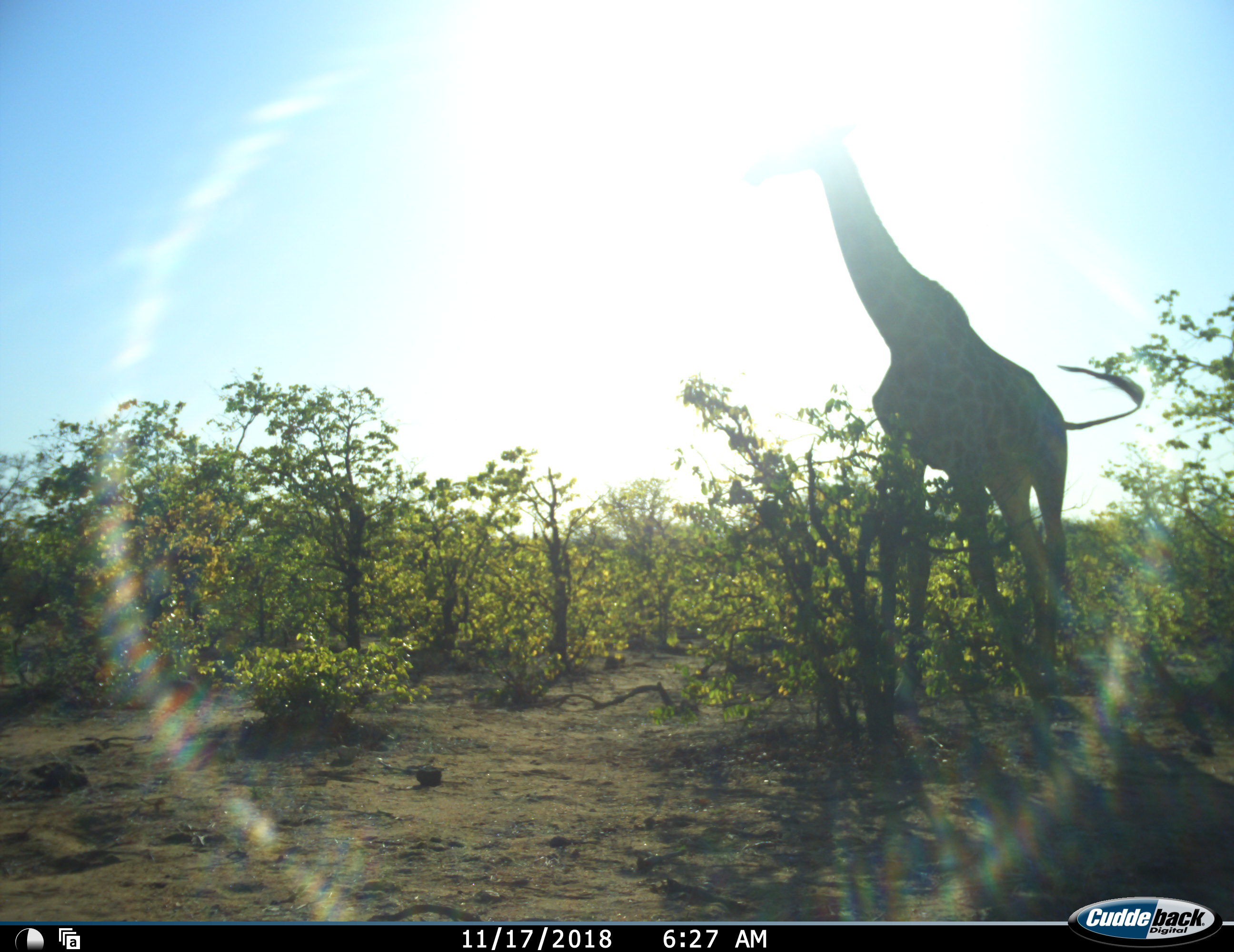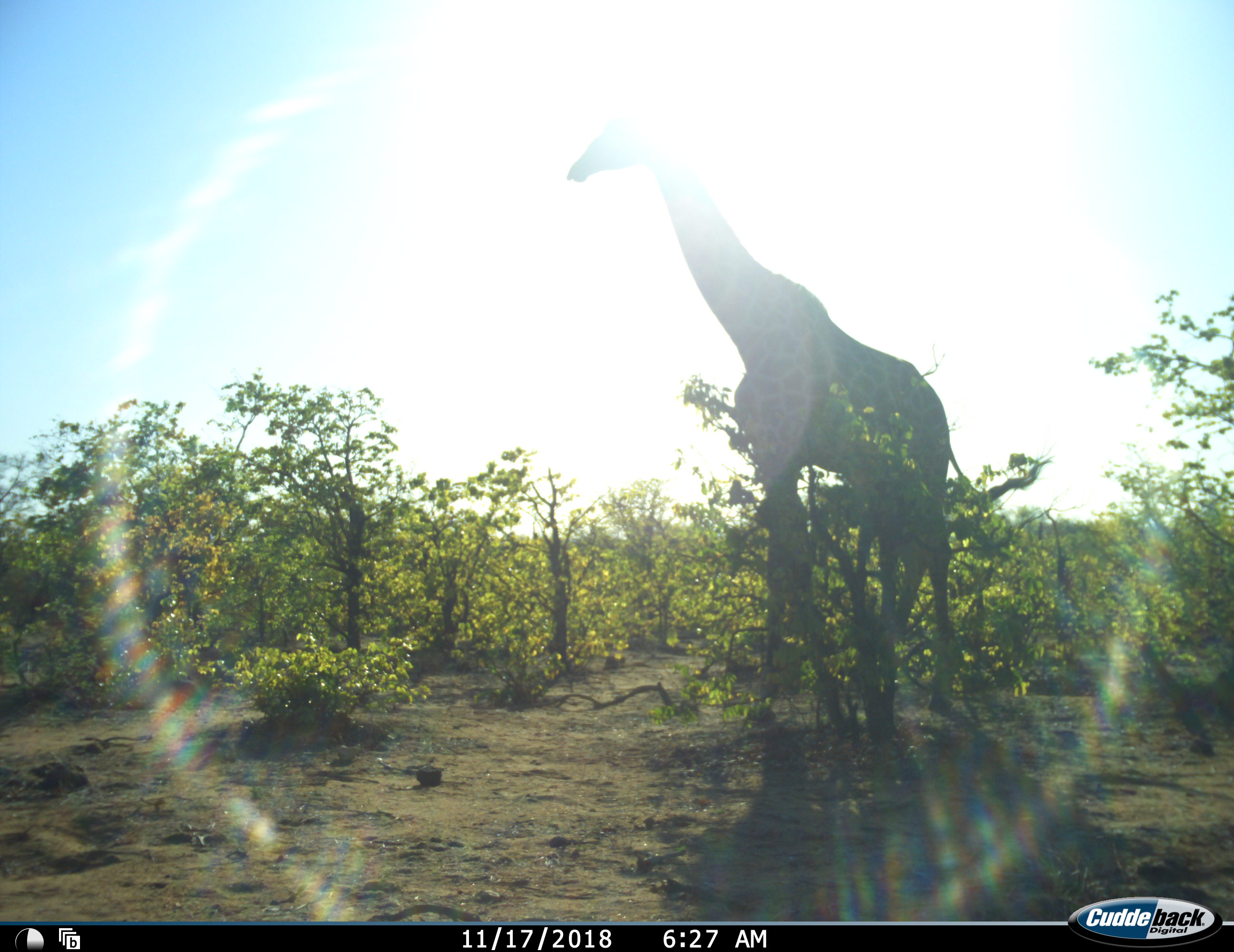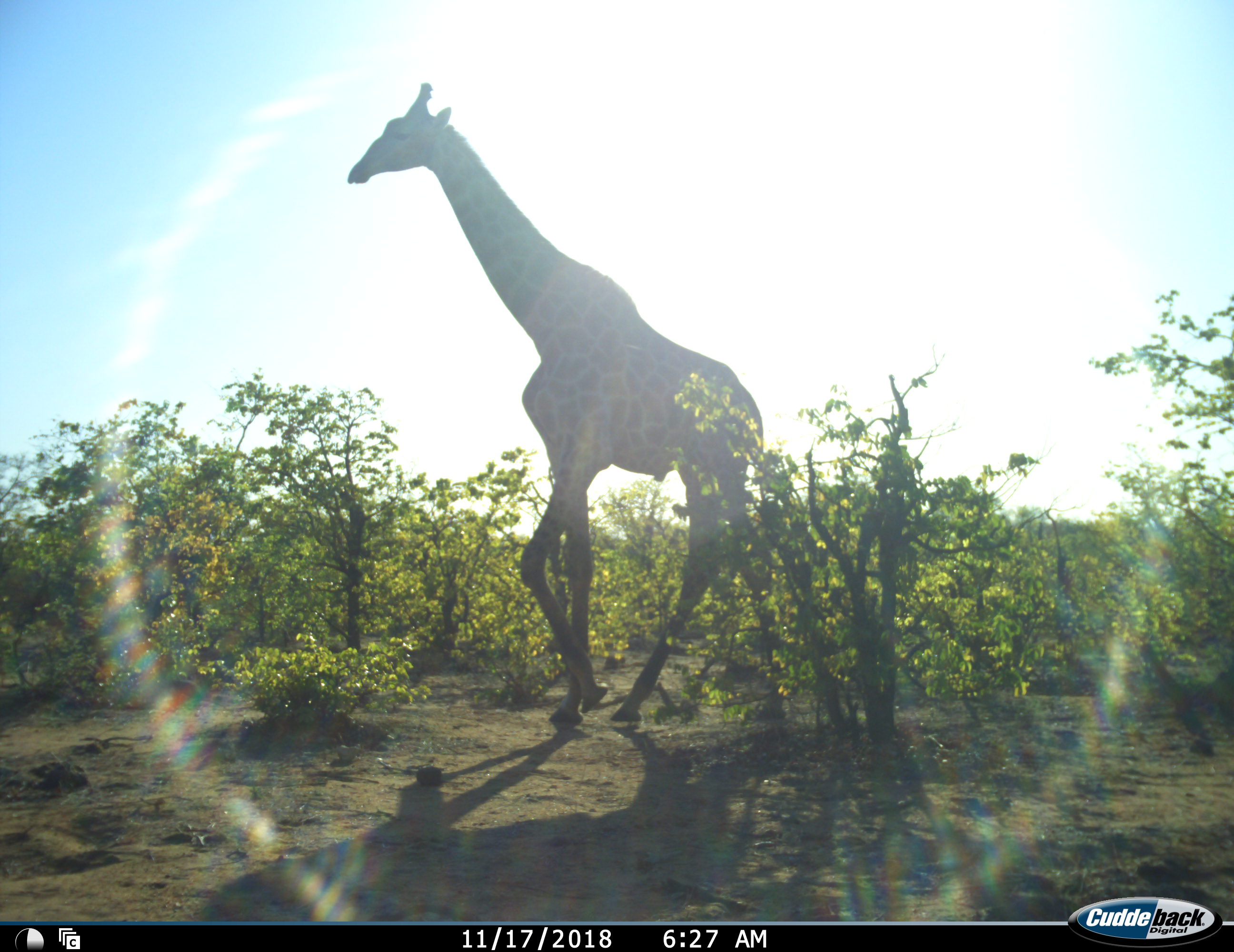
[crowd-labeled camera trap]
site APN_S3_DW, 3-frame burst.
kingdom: Animalia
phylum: Chordata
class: Mammalia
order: Artiodactyla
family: Giraffidae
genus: Giraffa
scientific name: Giraffa camelopardalis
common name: giraffe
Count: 1.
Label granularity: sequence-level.